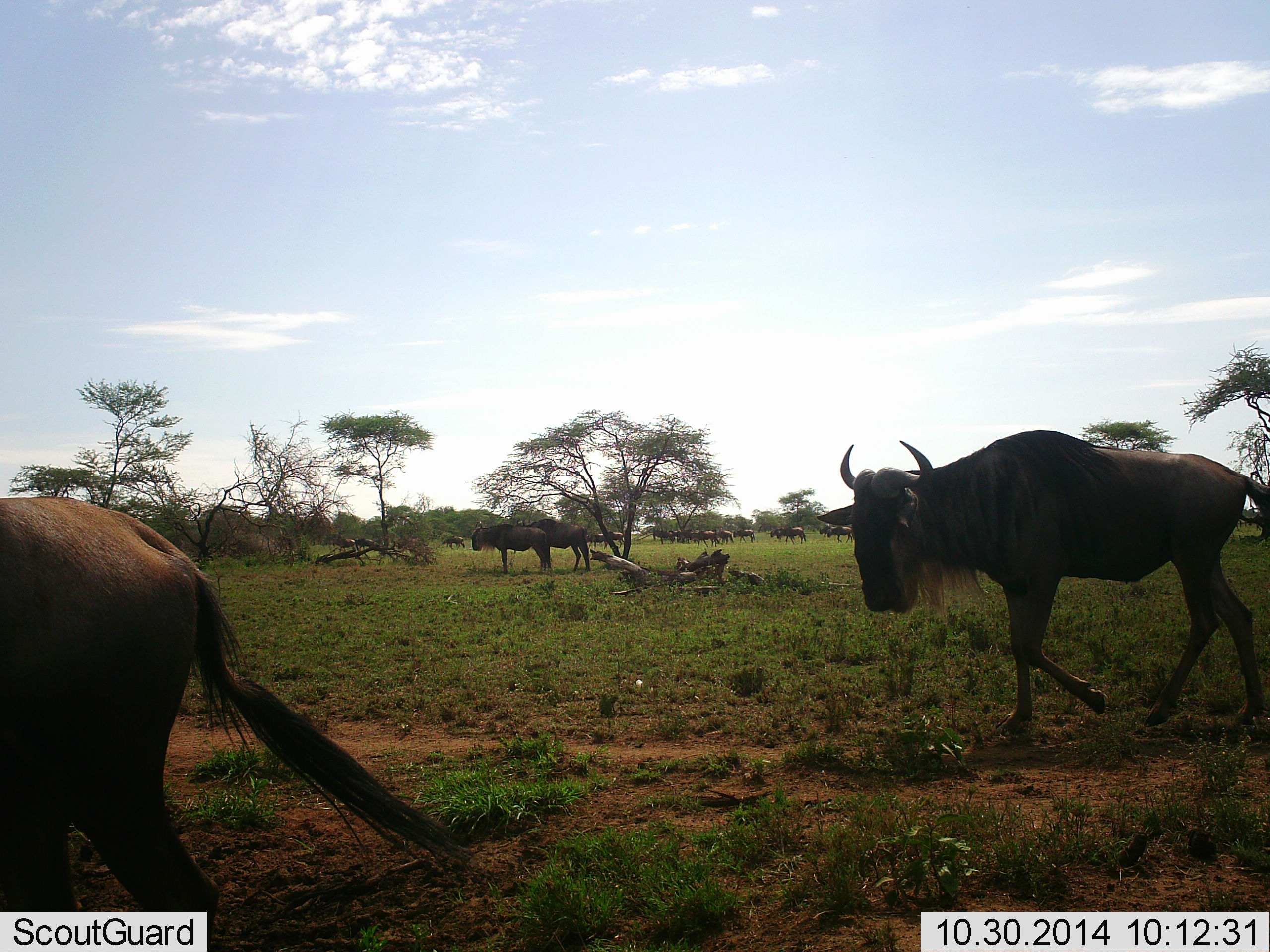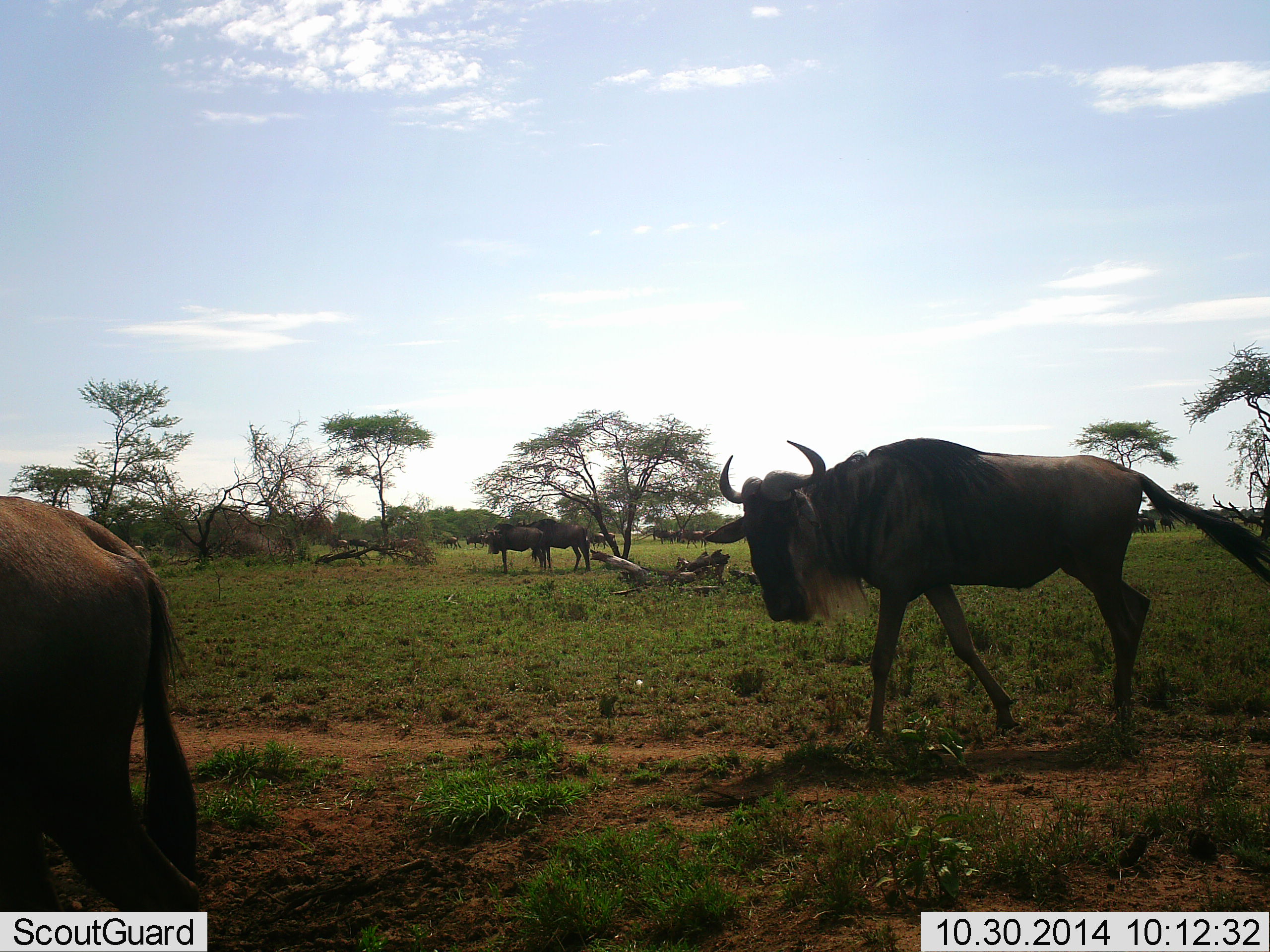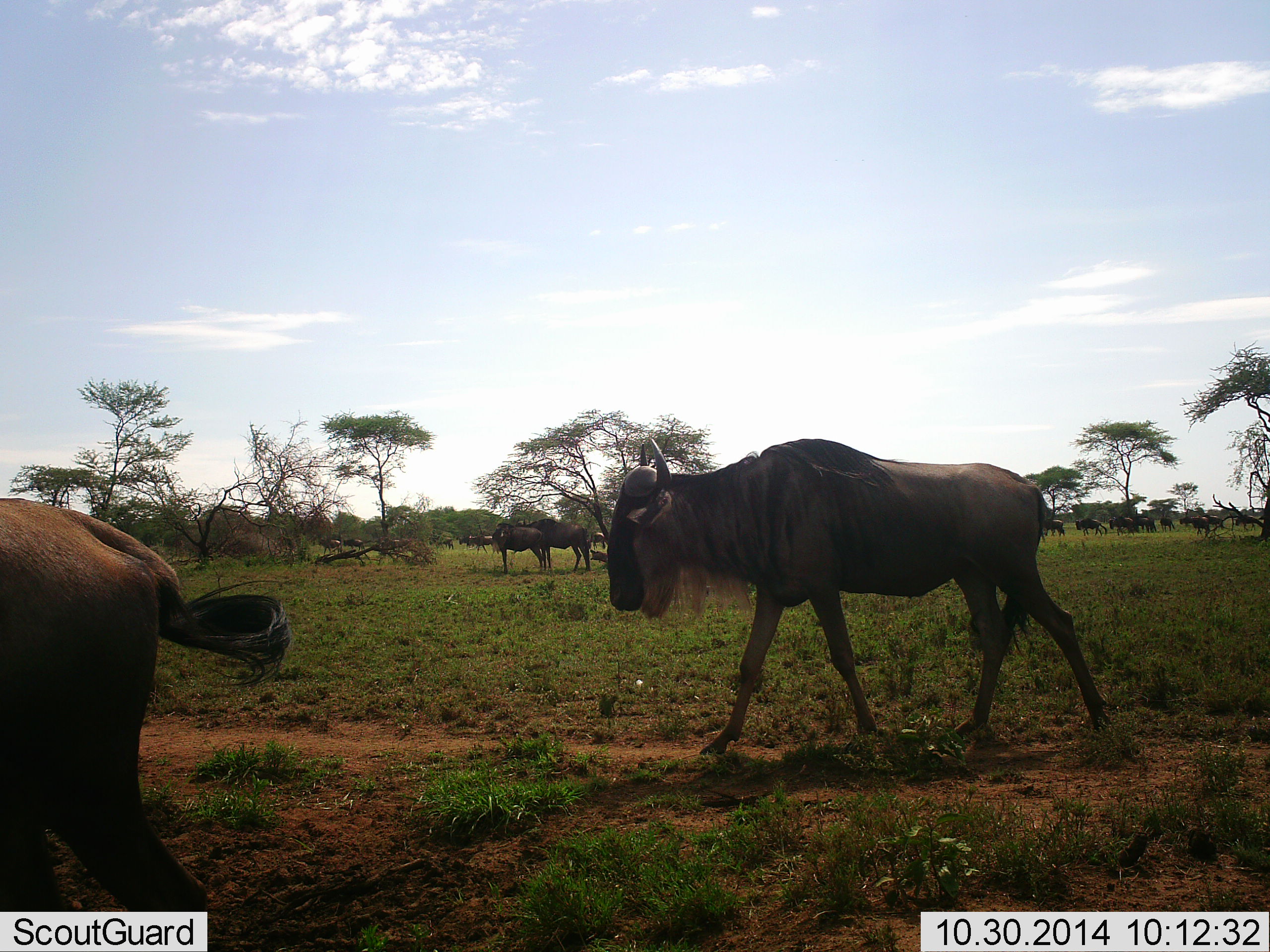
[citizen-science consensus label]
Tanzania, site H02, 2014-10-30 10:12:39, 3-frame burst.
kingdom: Animalia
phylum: Chordata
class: Mammalia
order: Artiodactyla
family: Bovidae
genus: Connochaetes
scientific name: Connochaetes taurinus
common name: blue wildebeest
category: wildebeest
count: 11-50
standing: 60%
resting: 0%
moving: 90%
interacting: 0%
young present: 0%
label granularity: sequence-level